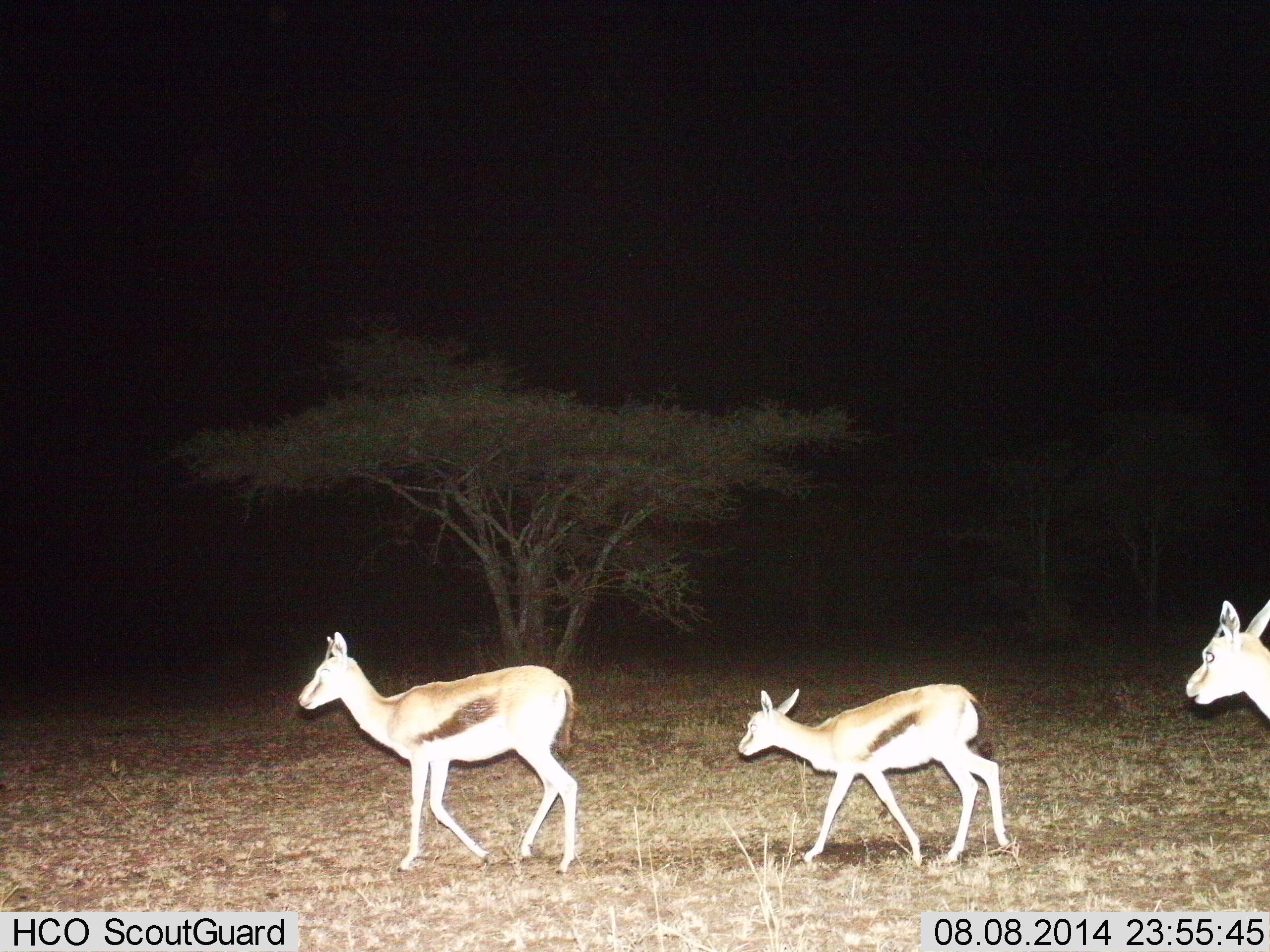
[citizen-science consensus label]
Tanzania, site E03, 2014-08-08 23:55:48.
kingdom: Animalia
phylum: Chordata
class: Mammalia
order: Artiodactyla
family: Bovidae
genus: Eudorcas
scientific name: Eudorcas thomsonii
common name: thomson's gazelle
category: gazellethomsons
Gazellethomsons (thomson's gazelle) (Eudorcas thomsonii), count 3. Behavior (volunteer vote fractions): standing 10%, resting 0%, moving 90%, interacting 0%. Young present (vote fraction): 40%. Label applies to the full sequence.